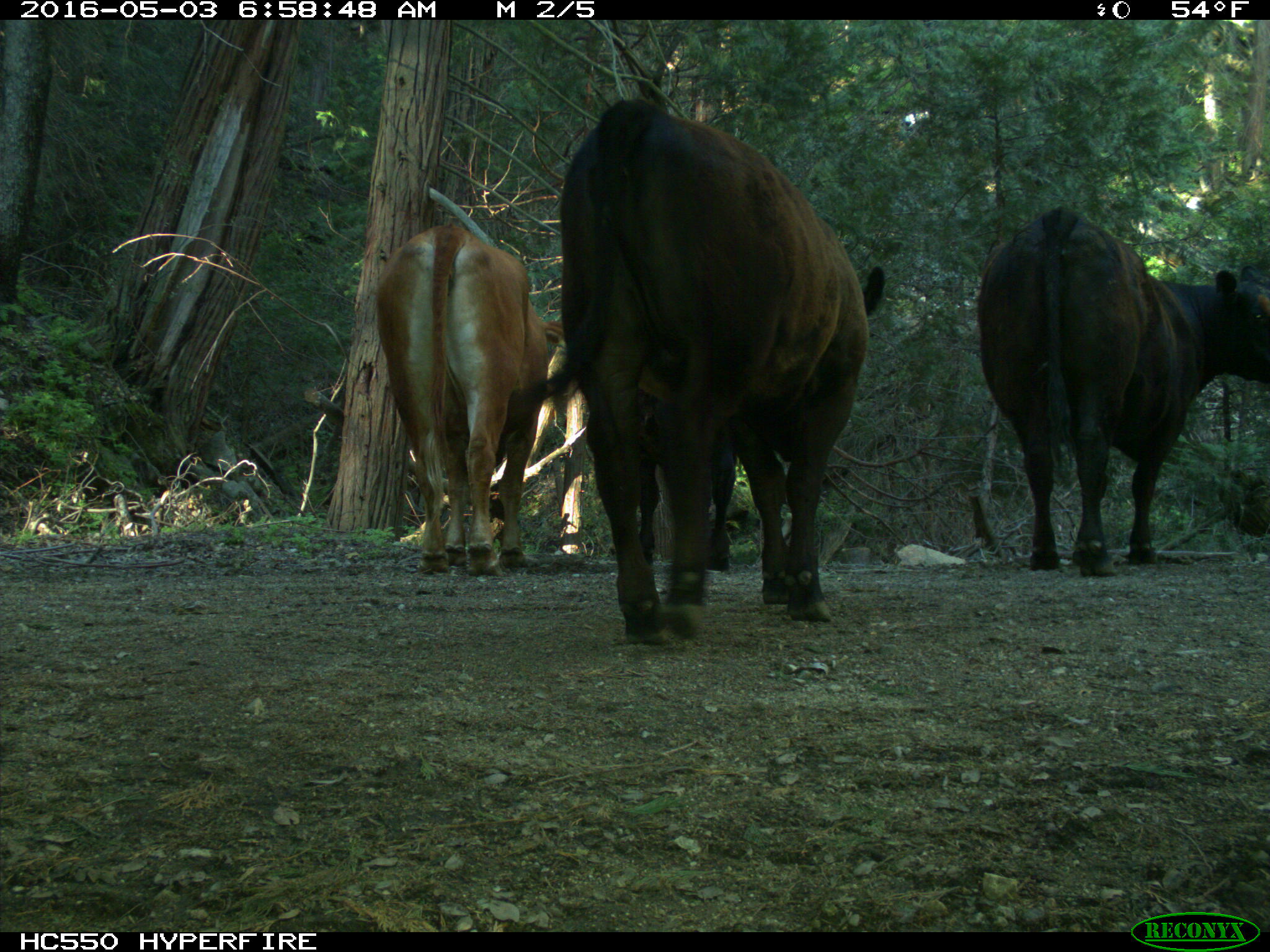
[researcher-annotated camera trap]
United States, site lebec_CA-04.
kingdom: Animalia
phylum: Chordata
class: Mammalia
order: Artiodactyla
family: Bovidae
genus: Bos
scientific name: Bos taurus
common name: domestic cow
Bos taurus (domestic cow).